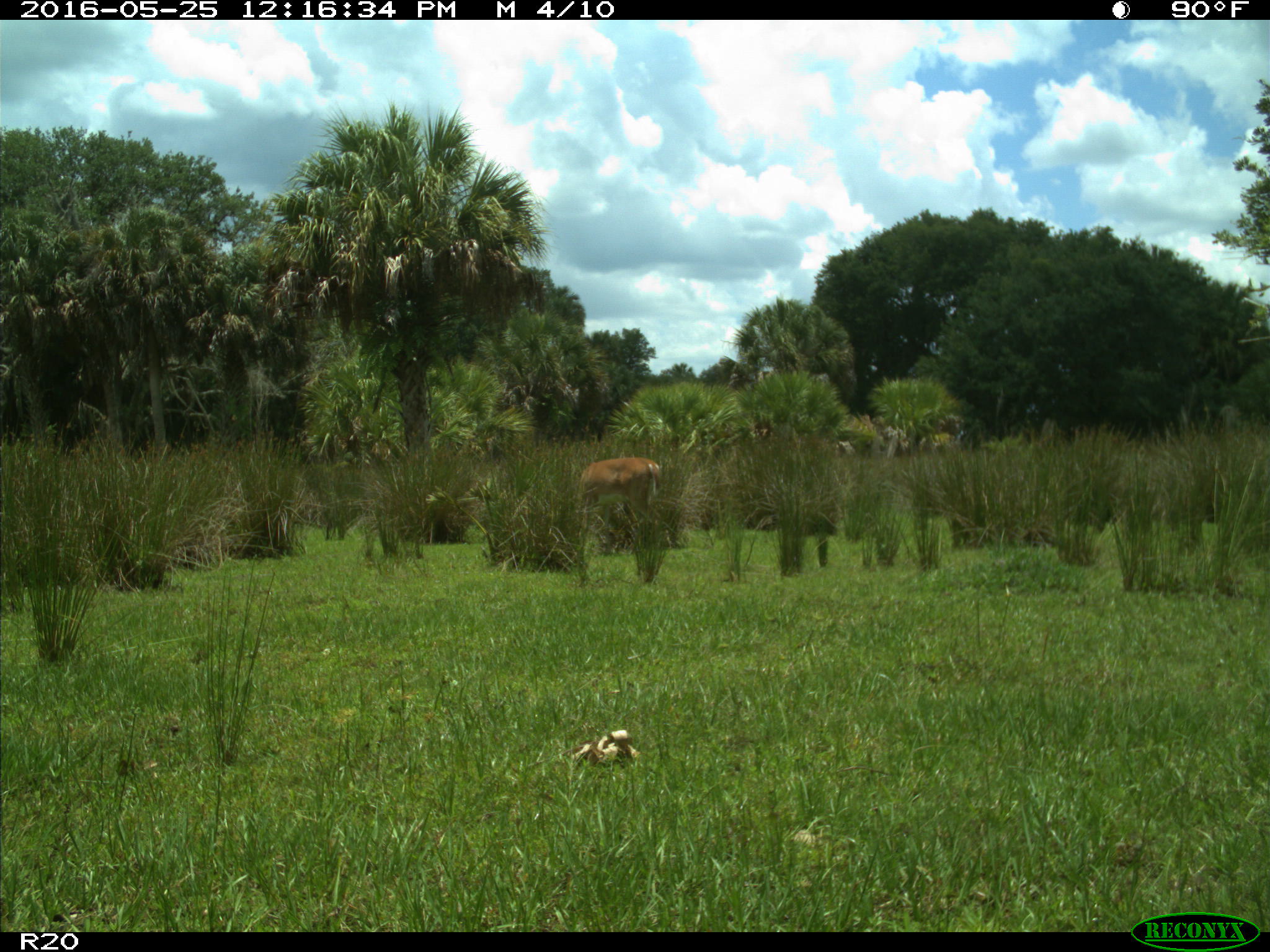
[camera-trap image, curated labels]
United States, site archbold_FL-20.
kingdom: Animalia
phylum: Chordata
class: Mammalia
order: Artiodactyla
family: Cervidae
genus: Odocoileus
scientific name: Odocoileus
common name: deer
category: unidentified deer